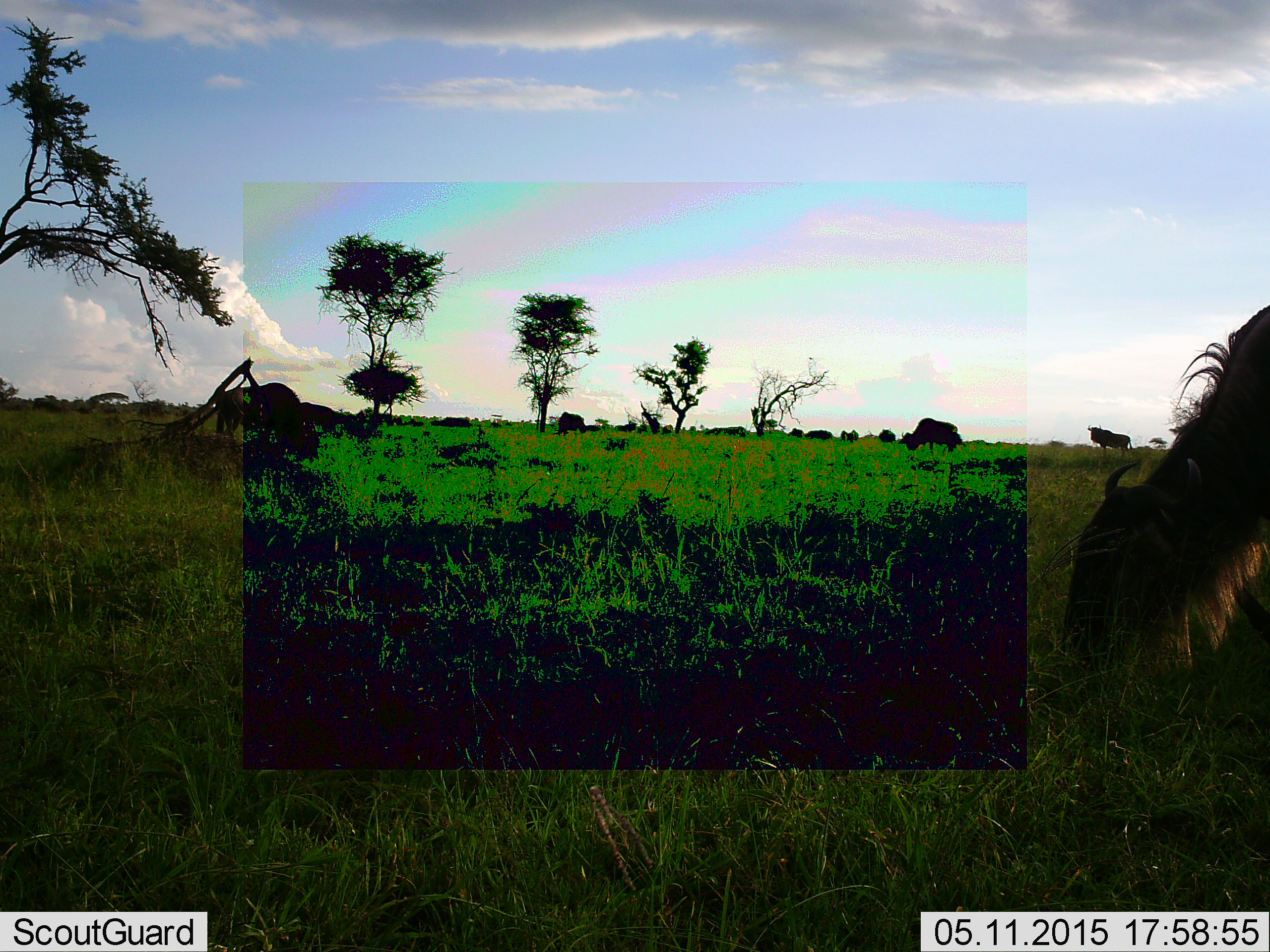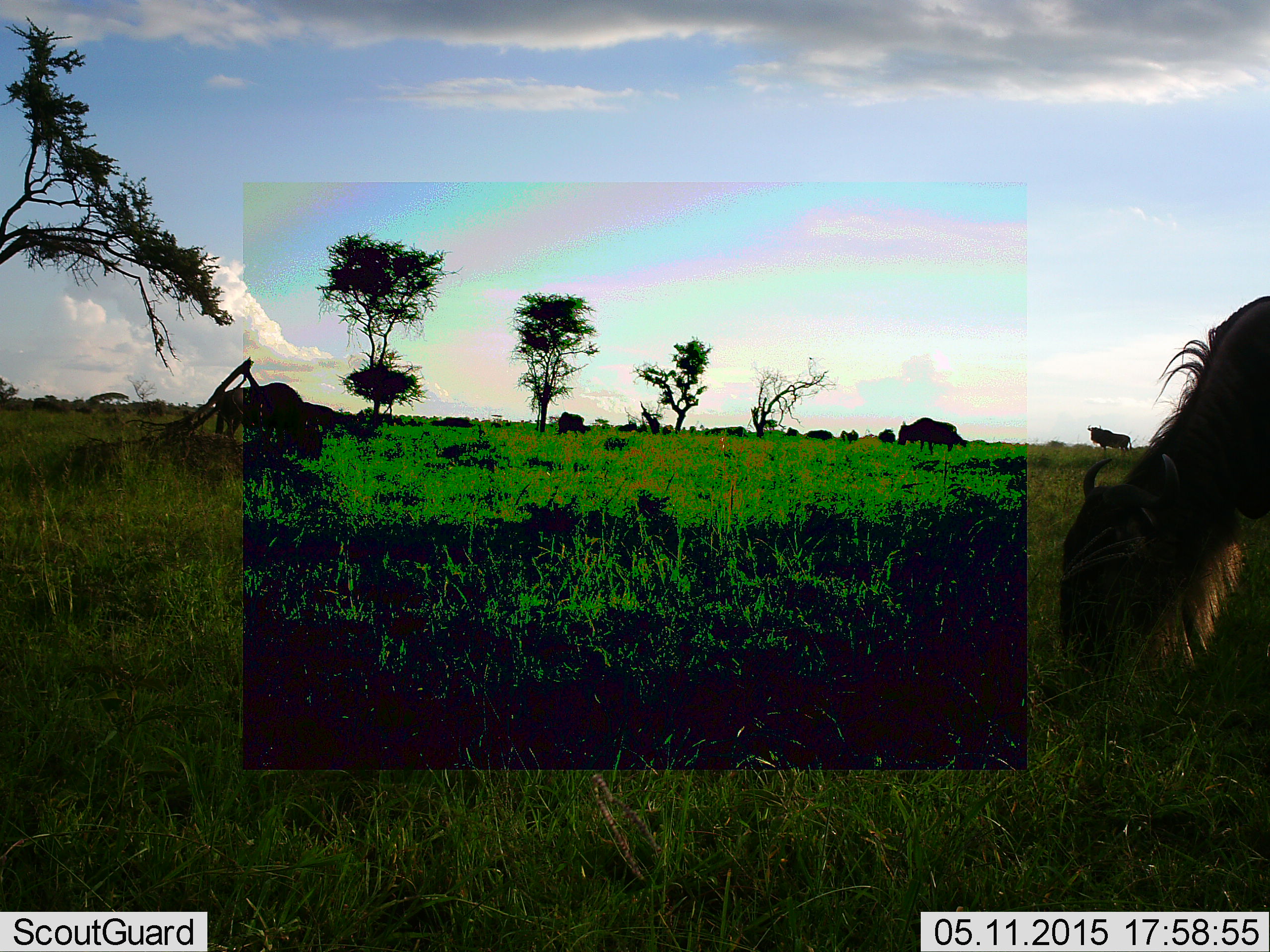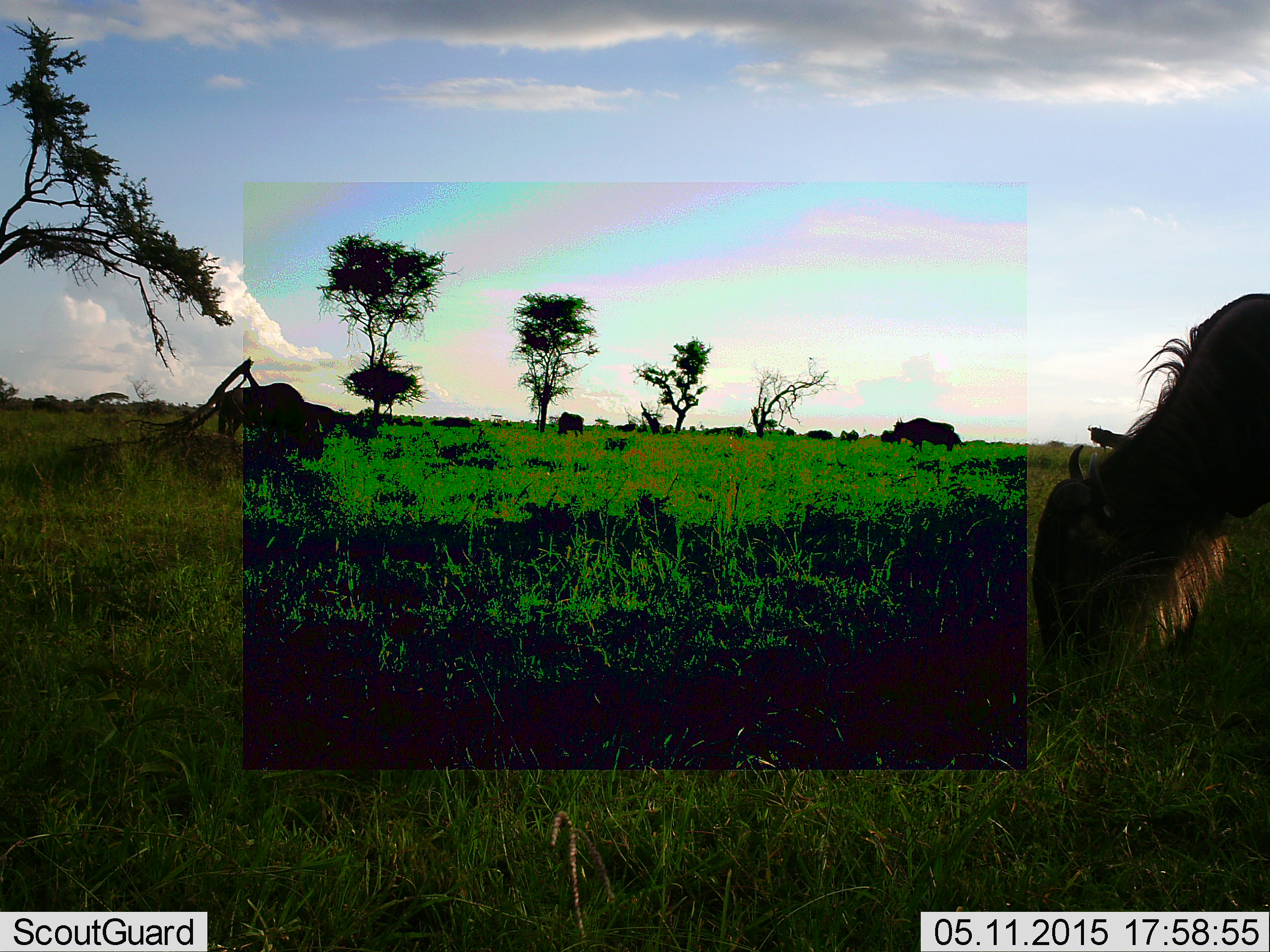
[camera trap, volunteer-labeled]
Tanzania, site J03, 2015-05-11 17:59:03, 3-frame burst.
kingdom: Animalia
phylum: Chordata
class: Mammalia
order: Artiodactyla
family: Bovidae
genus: Connochaetes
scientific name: Connochaetes taurinus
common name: blue wildebeest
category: wildebeest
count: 11-50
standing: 40%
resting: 10%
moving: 10%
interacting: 0%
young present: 0%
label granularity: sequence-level